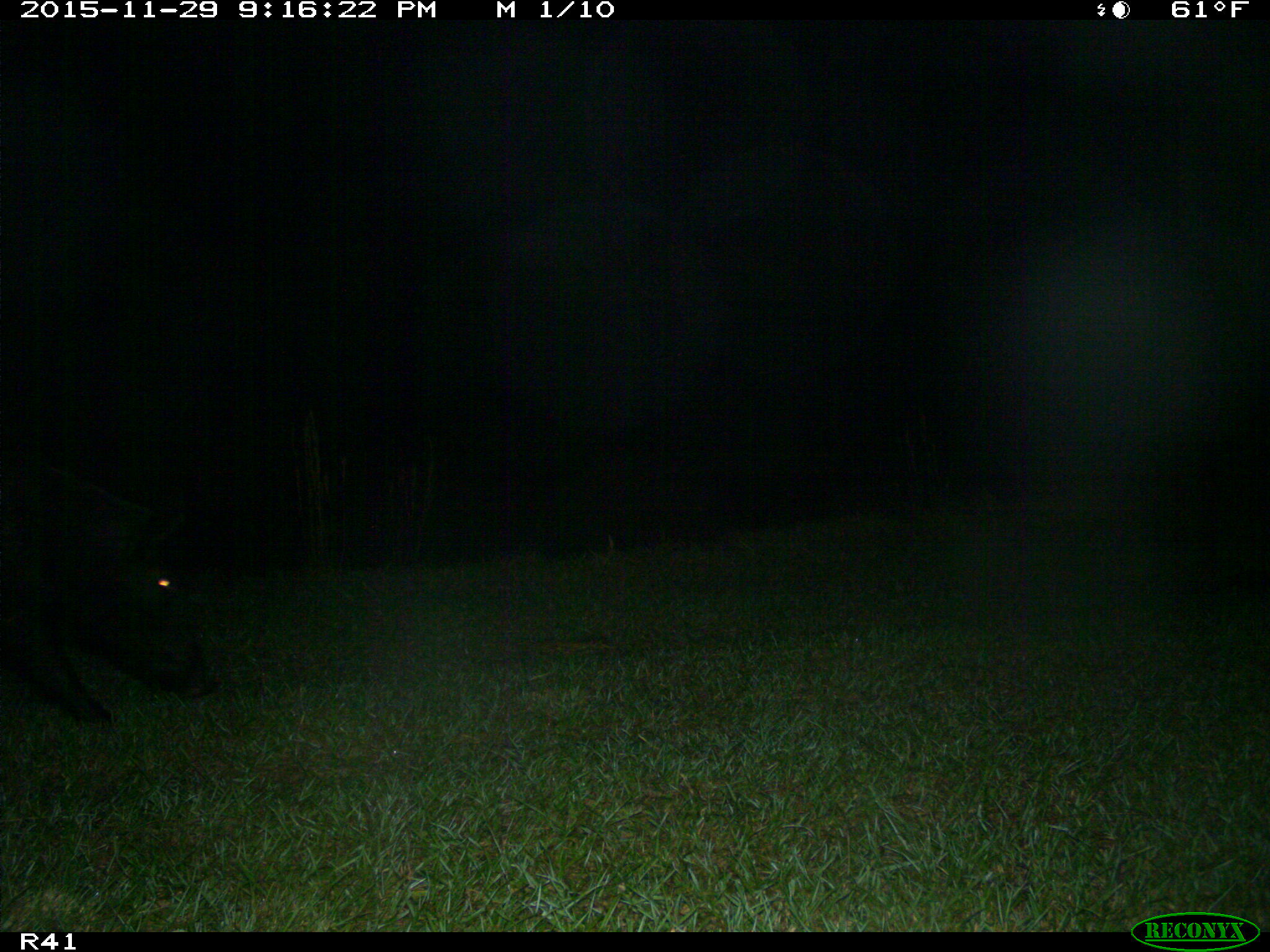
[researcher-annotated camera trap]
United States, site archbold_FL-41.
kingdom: Animalia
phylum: Chordata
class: Mammalia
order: Artiodactyla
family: Suidae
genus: Sus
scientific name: Sus scrofa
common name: wild boar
Sus scrofa (wild boar).